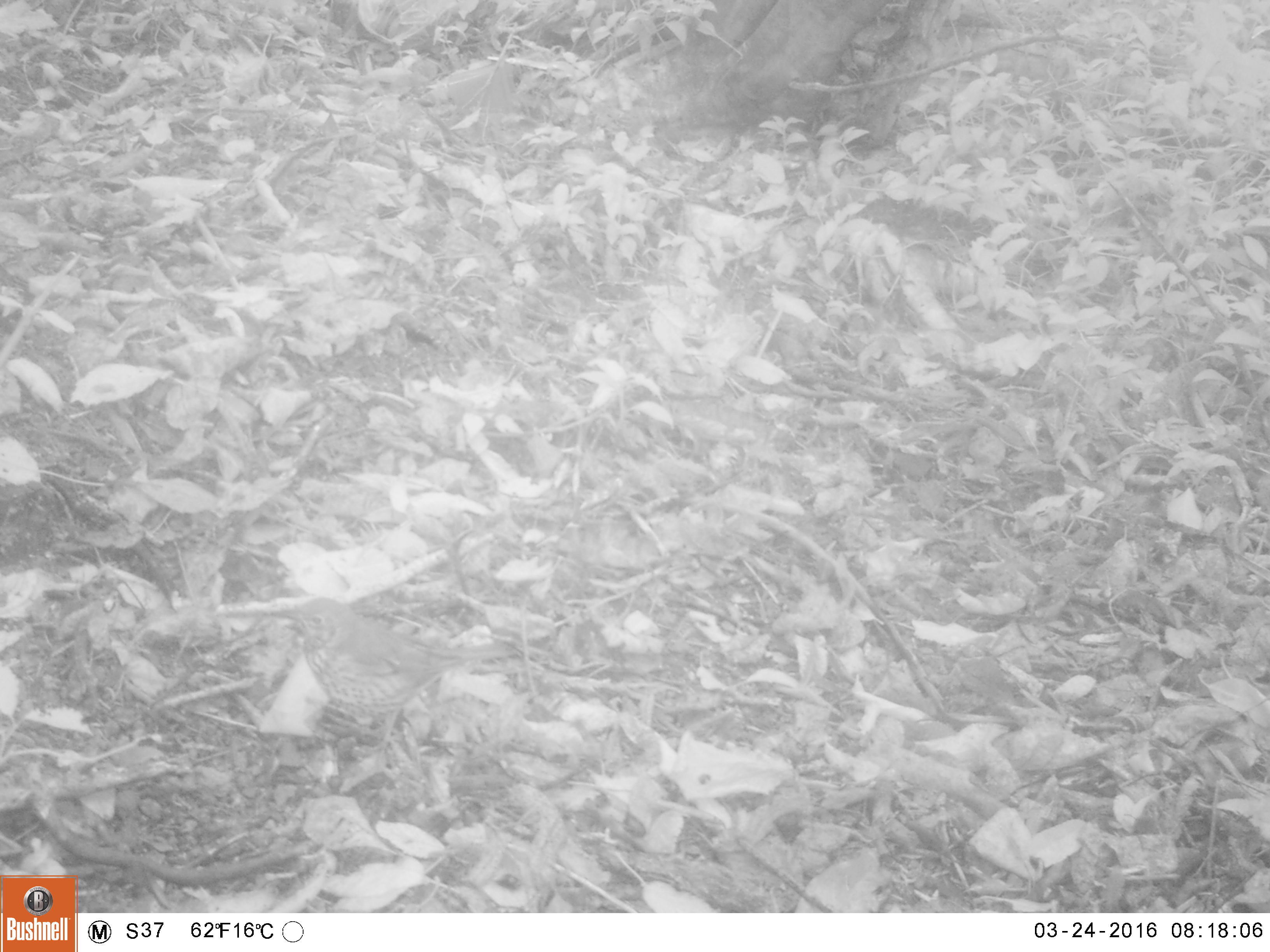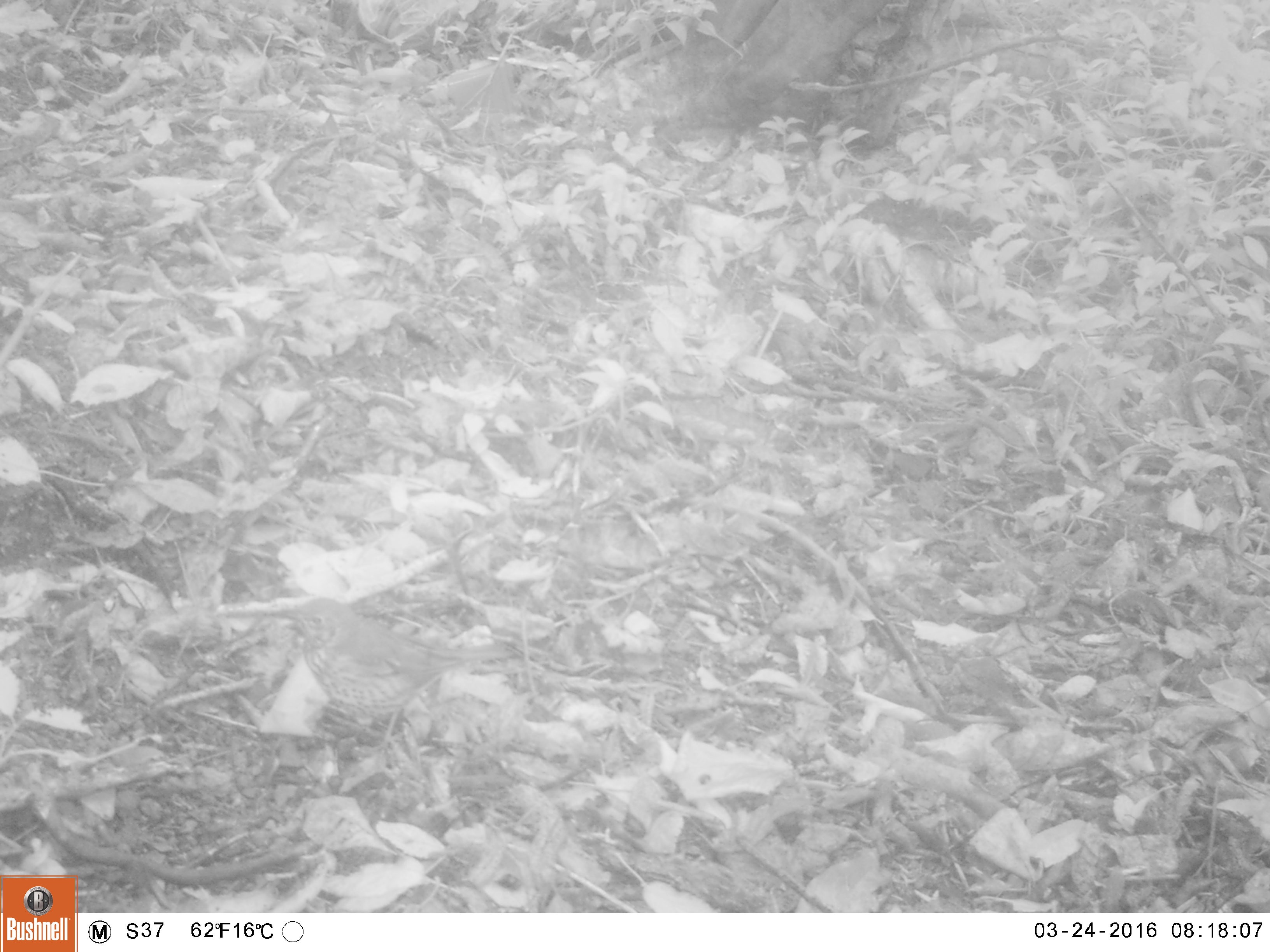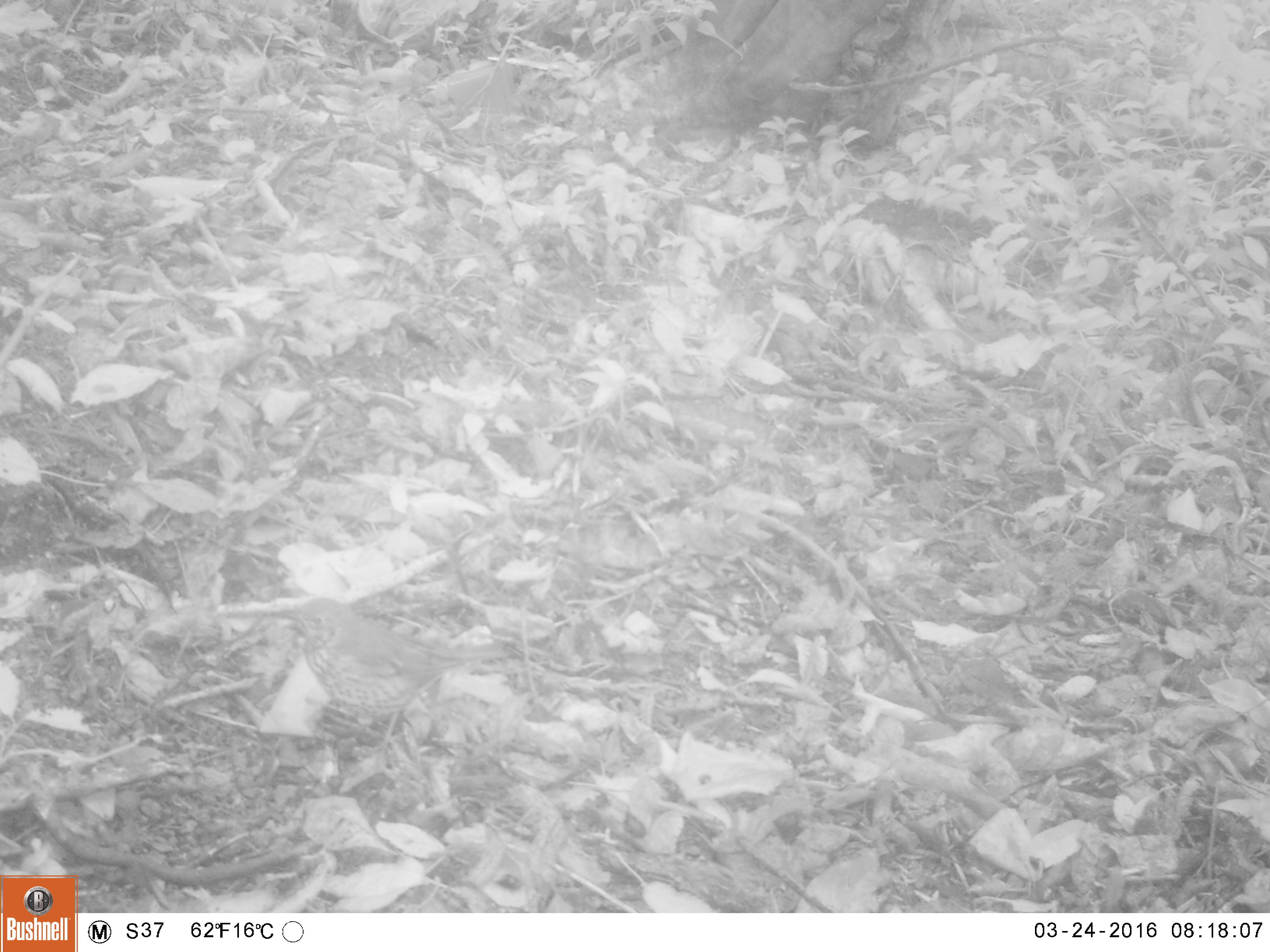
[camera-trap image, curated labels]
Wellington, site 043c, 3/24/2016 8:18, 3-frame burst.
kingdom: Animalia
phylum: Chordata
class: Aves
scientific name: Aves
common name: bird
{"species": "bird (Aves)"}